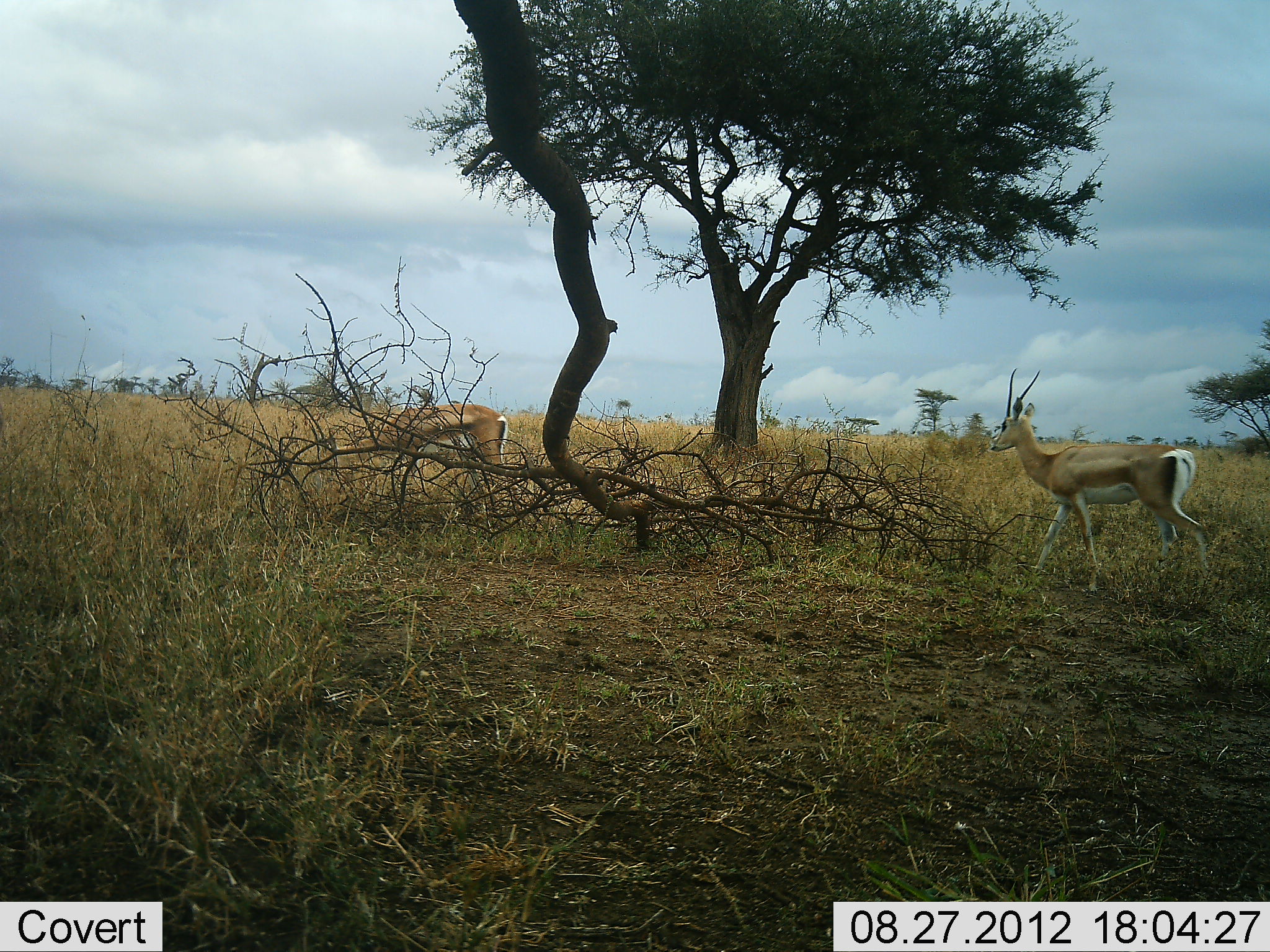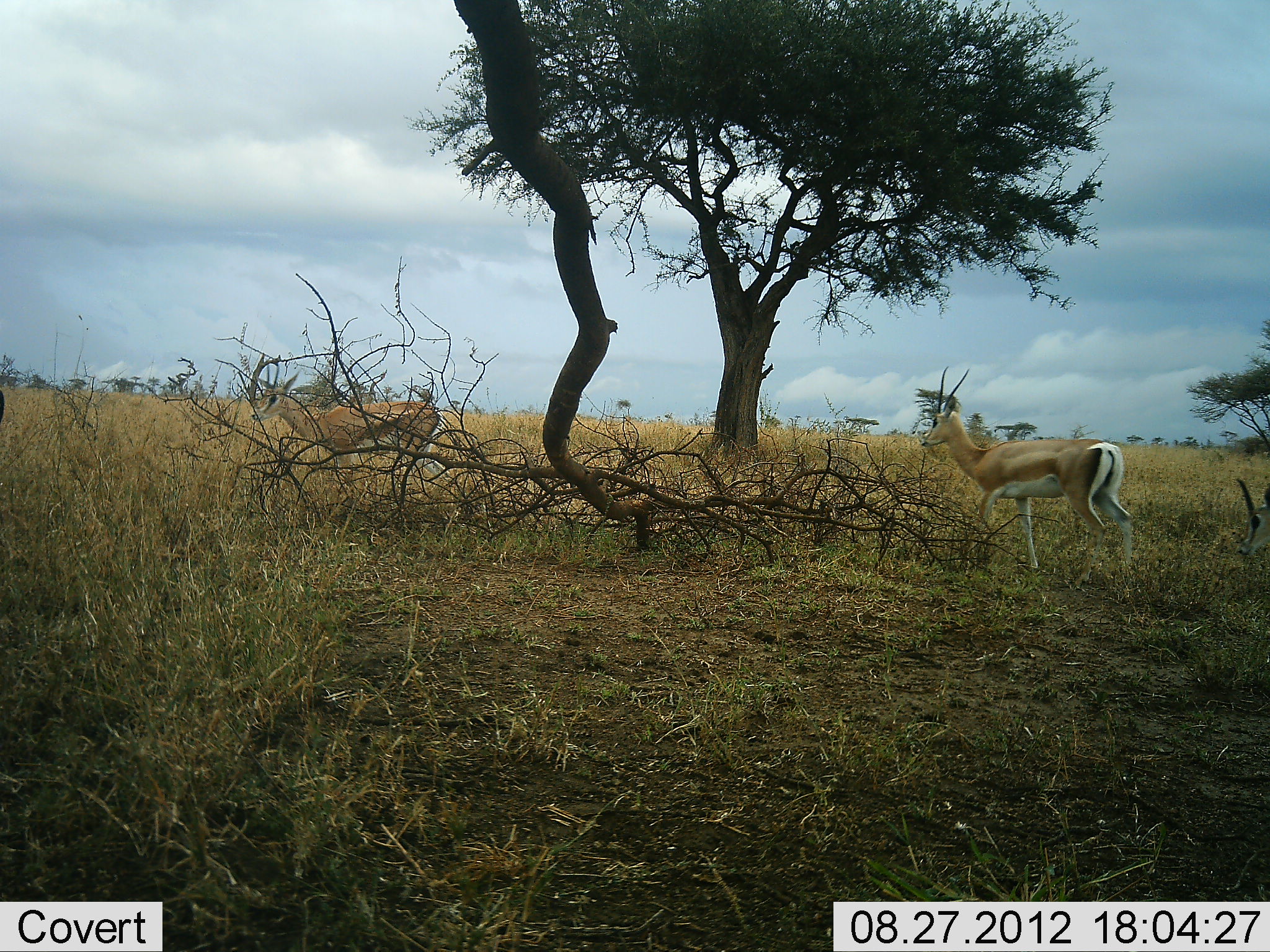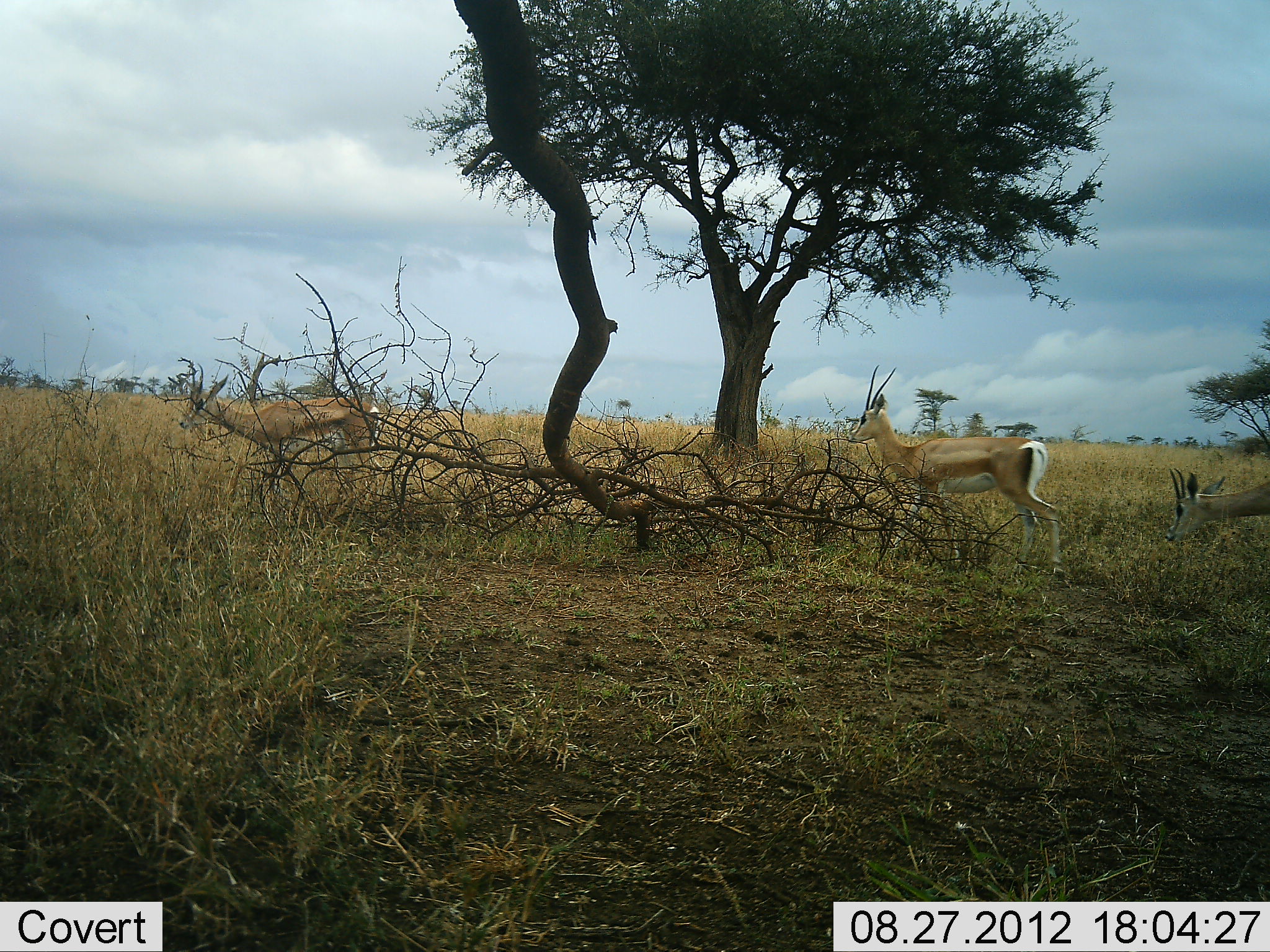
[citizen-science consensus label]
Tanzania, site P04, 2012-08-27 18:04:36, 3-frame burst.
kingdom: Animalia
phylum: Chordata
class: Mammalia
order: Artiodactyla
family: Bovidae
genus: Nanger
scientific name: Nanger granti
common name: grant's gazelle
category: gazellegrants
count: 3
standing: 11%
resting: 0%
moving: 89%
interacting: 11%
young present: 0%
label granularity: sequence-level